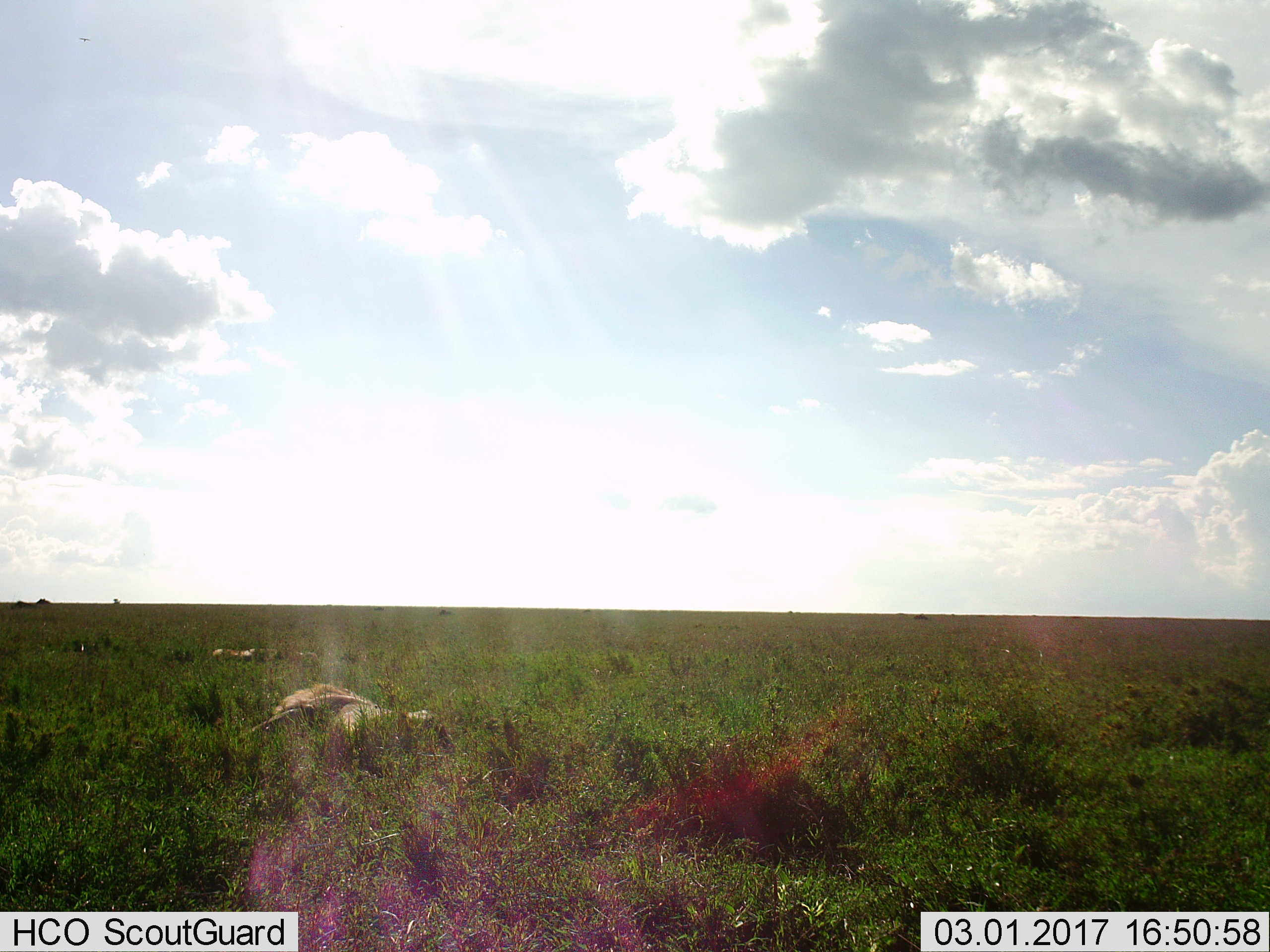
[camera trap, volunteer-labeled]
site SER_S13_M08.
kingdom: Animalia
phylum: Chordata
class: Mammalia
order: Carnivora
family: Felidae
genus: Panthera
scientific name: Panthera leo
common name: lion male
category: lionmale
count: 1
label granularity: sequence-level